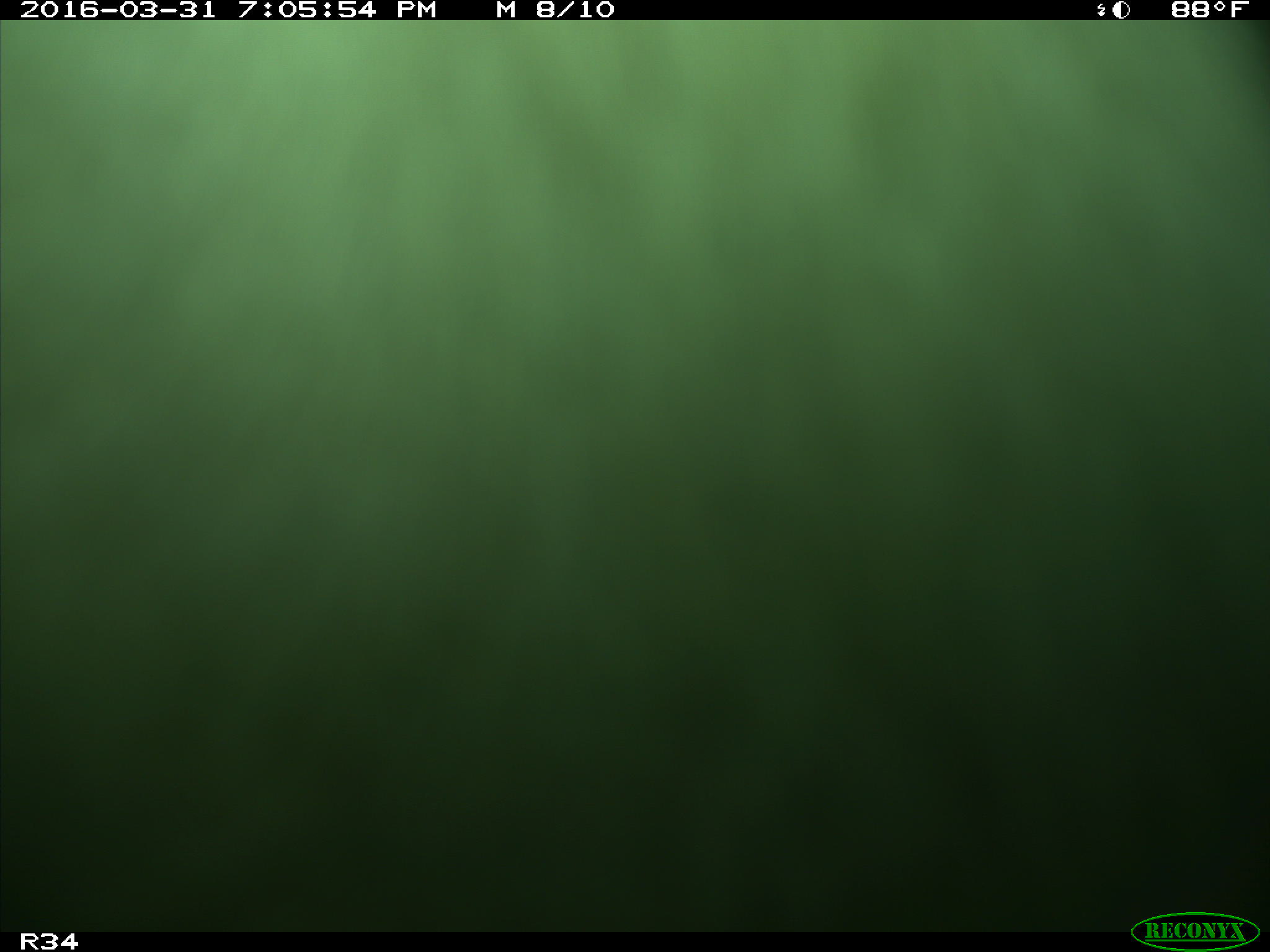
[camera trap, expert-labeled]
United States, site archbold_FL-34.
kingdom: Animalia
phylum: Chordata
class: Mammalia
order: Artiodactyla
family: Bovidae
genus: Bos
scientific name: Bos taurus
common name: domestic cow